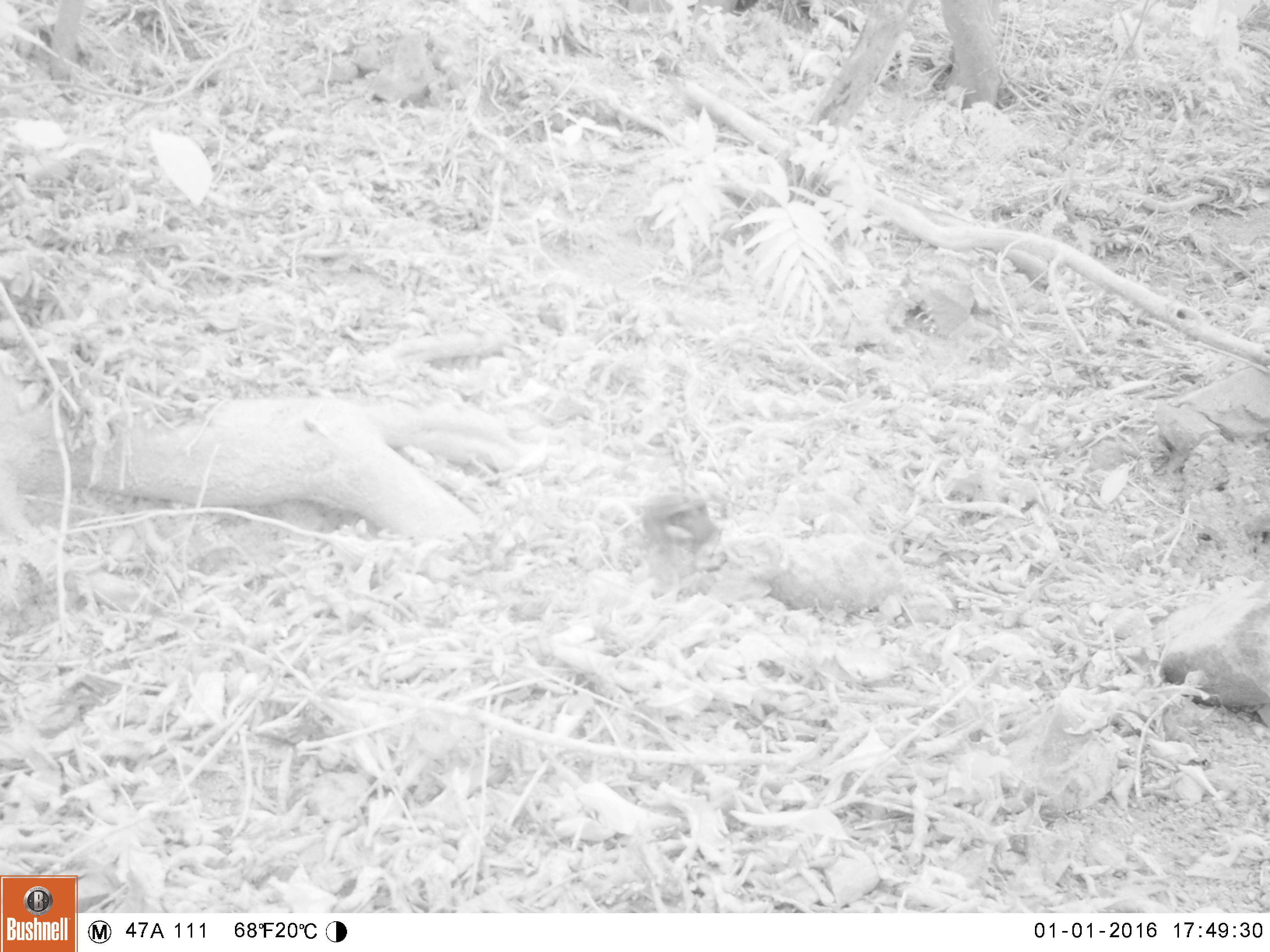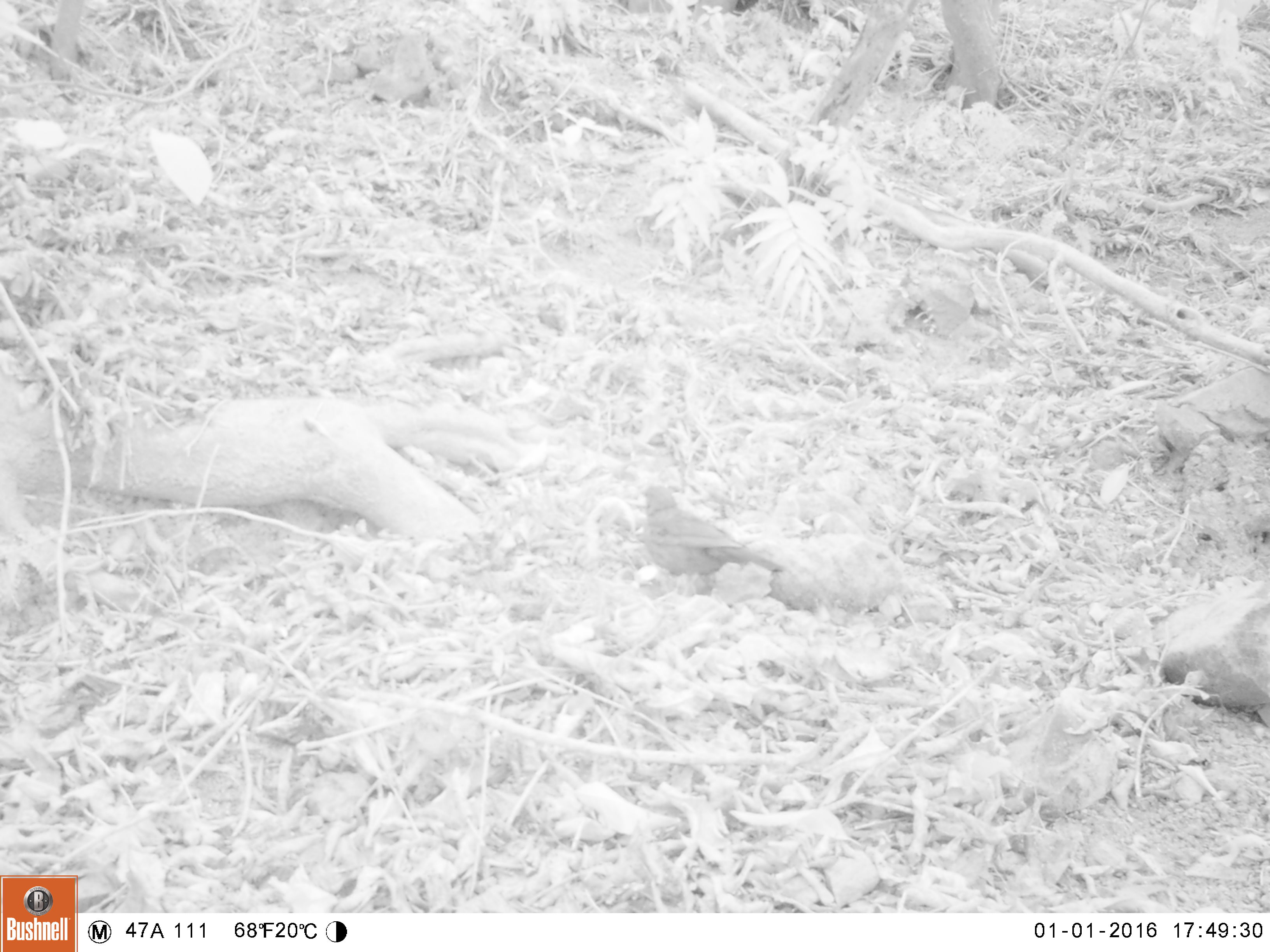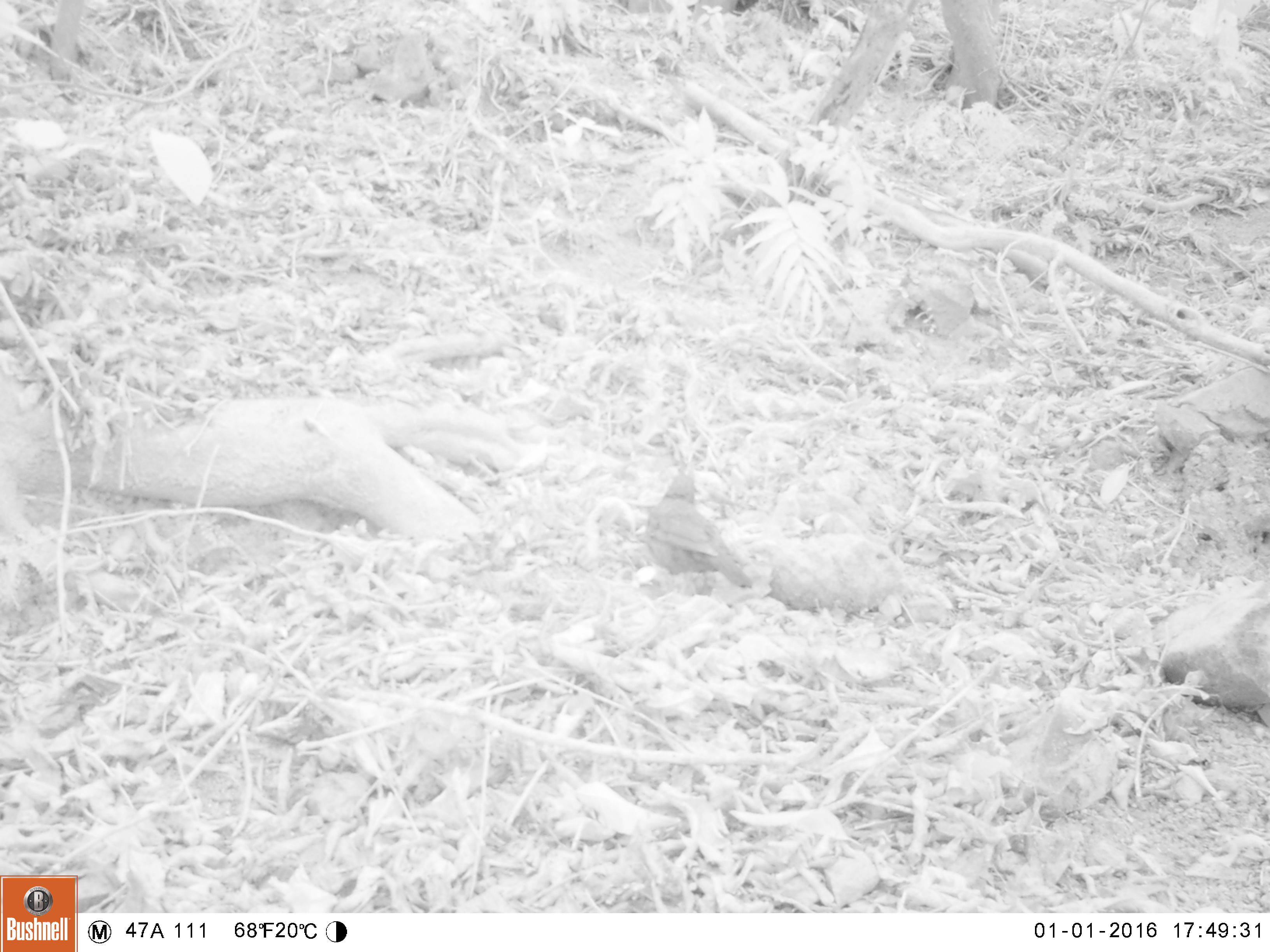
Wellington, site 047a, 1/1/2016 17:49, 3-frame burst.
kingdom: Animalia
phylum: Chordata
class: Aves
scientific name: Aves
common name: bird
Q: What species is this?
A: Bird (Aves).